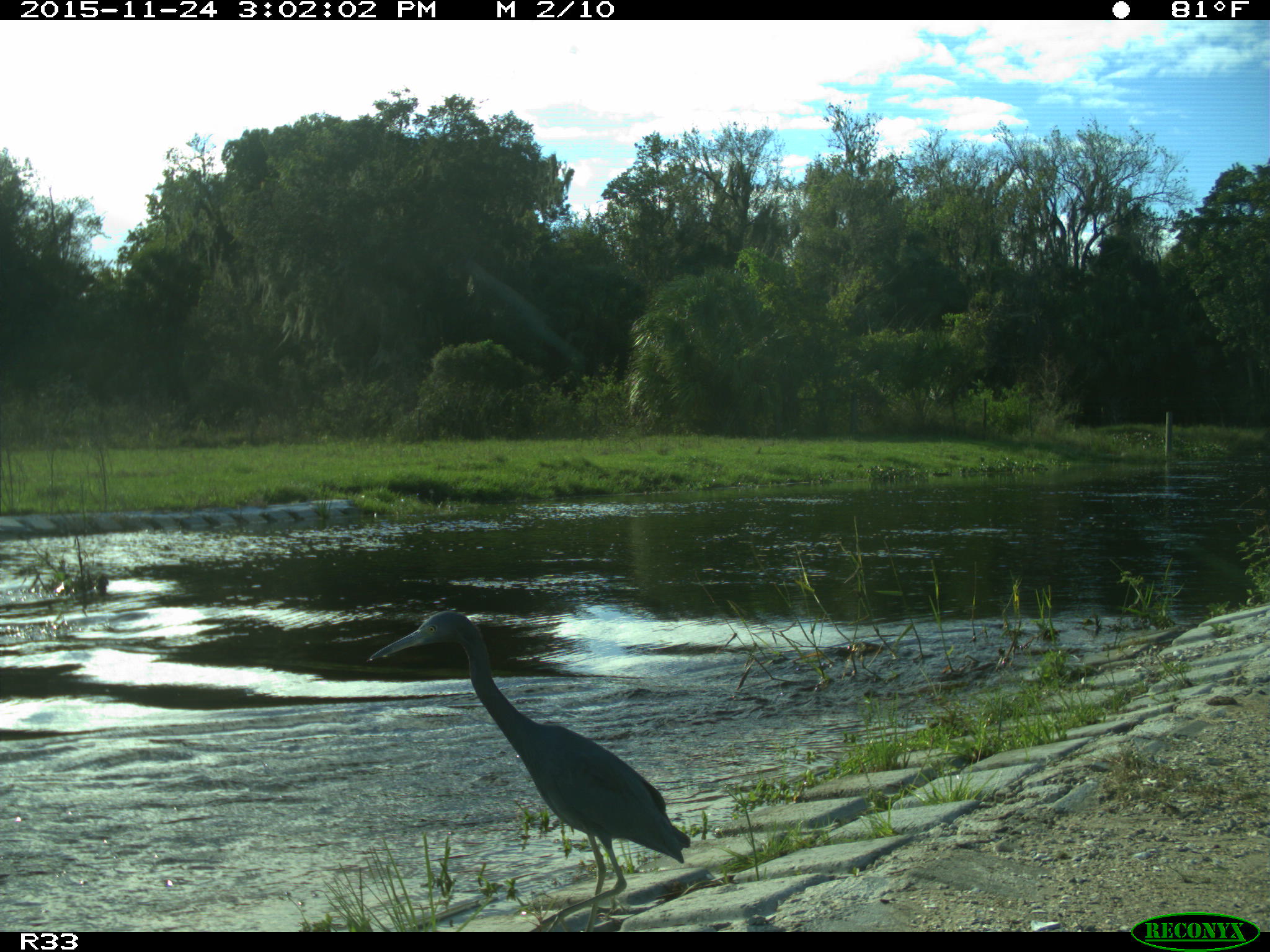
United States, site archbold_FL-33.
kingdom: Animalia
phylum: Chordata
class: Aves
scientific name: Aves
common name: birds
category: unidentified bird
Unidentified bird (birds) (Aves).